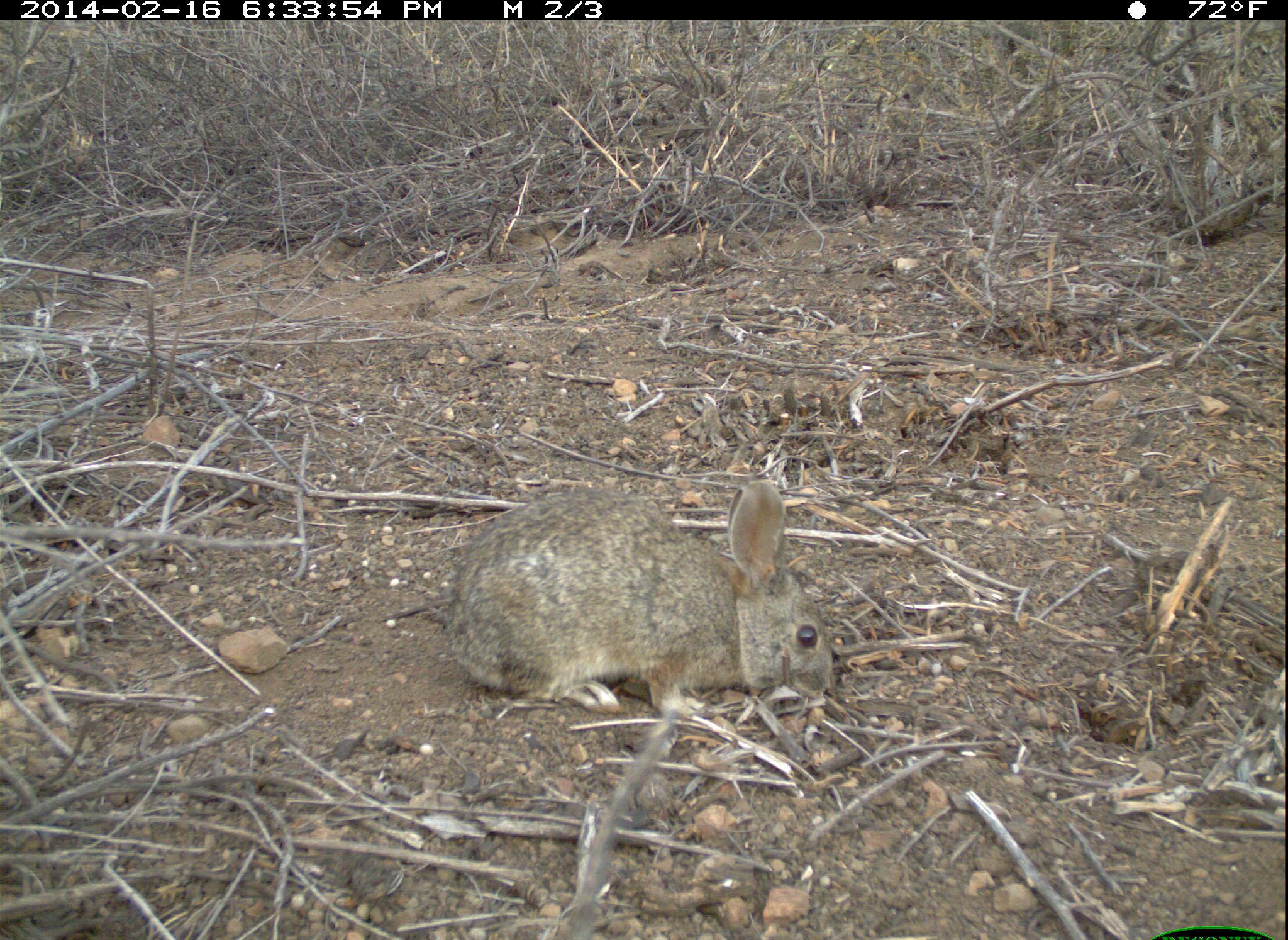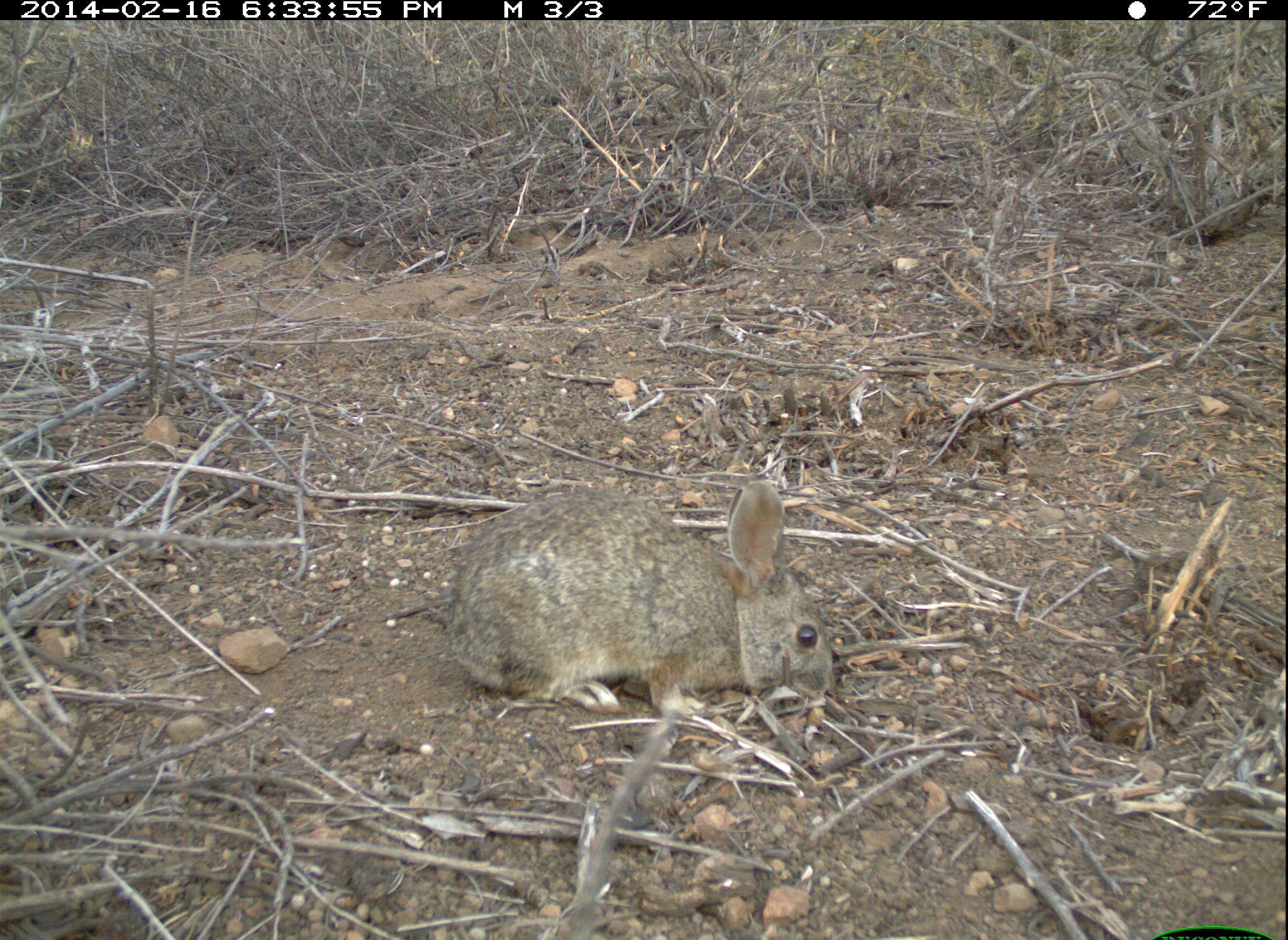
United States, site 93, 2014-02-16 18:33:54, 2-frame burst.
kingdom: Animalia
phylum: Chordata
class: Mammalia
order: Lagomorpha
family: Leporidae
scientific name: Leporidae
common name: rabbits and hares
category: rabbit